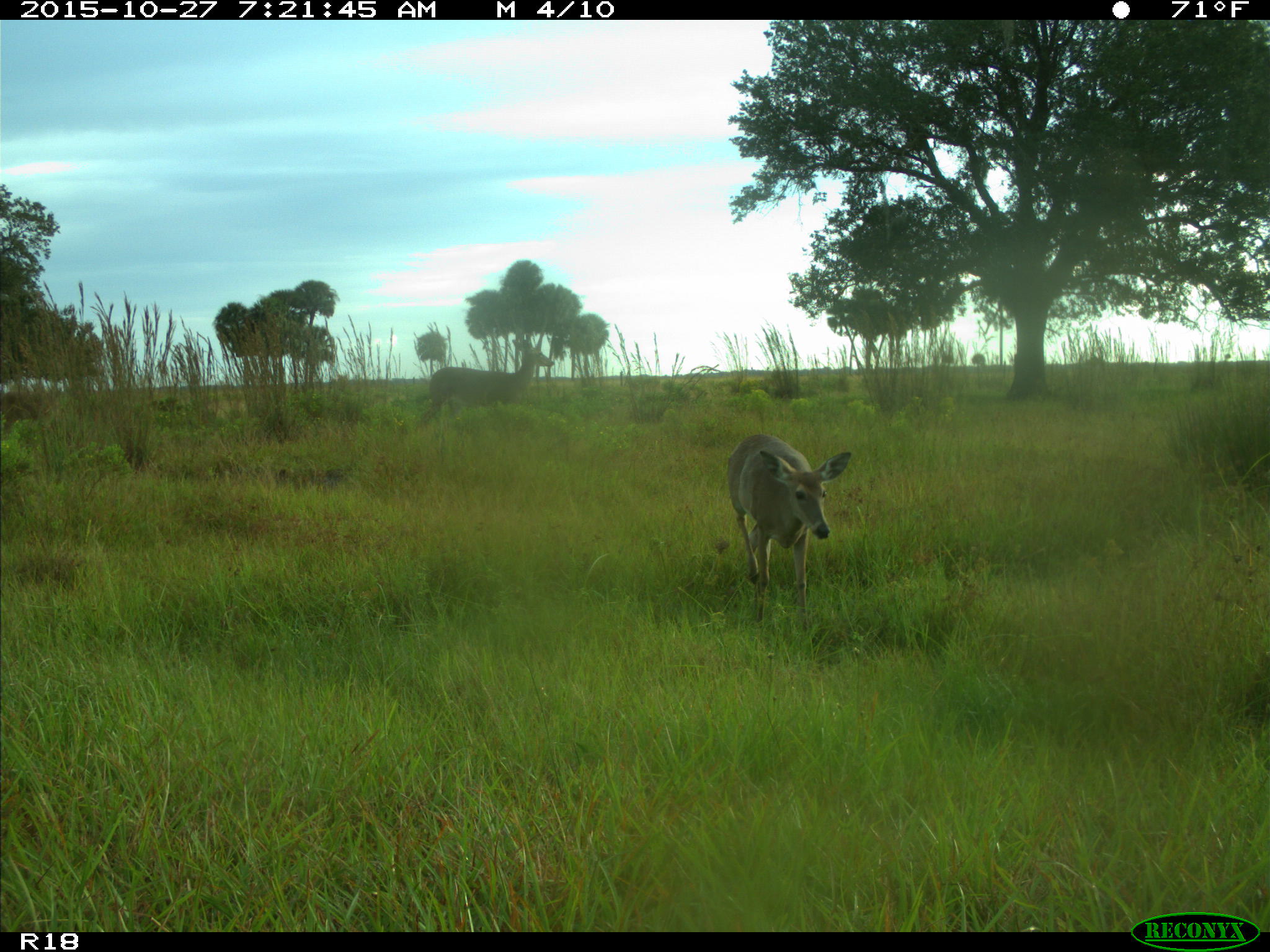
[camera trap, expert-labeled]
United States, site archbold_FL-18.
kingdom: Animalia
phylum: Chordata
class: Mammalia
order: Artiodactyla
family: Cervidae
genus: Odocoileus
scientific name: Odocoileus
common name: deer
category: unidentified deer